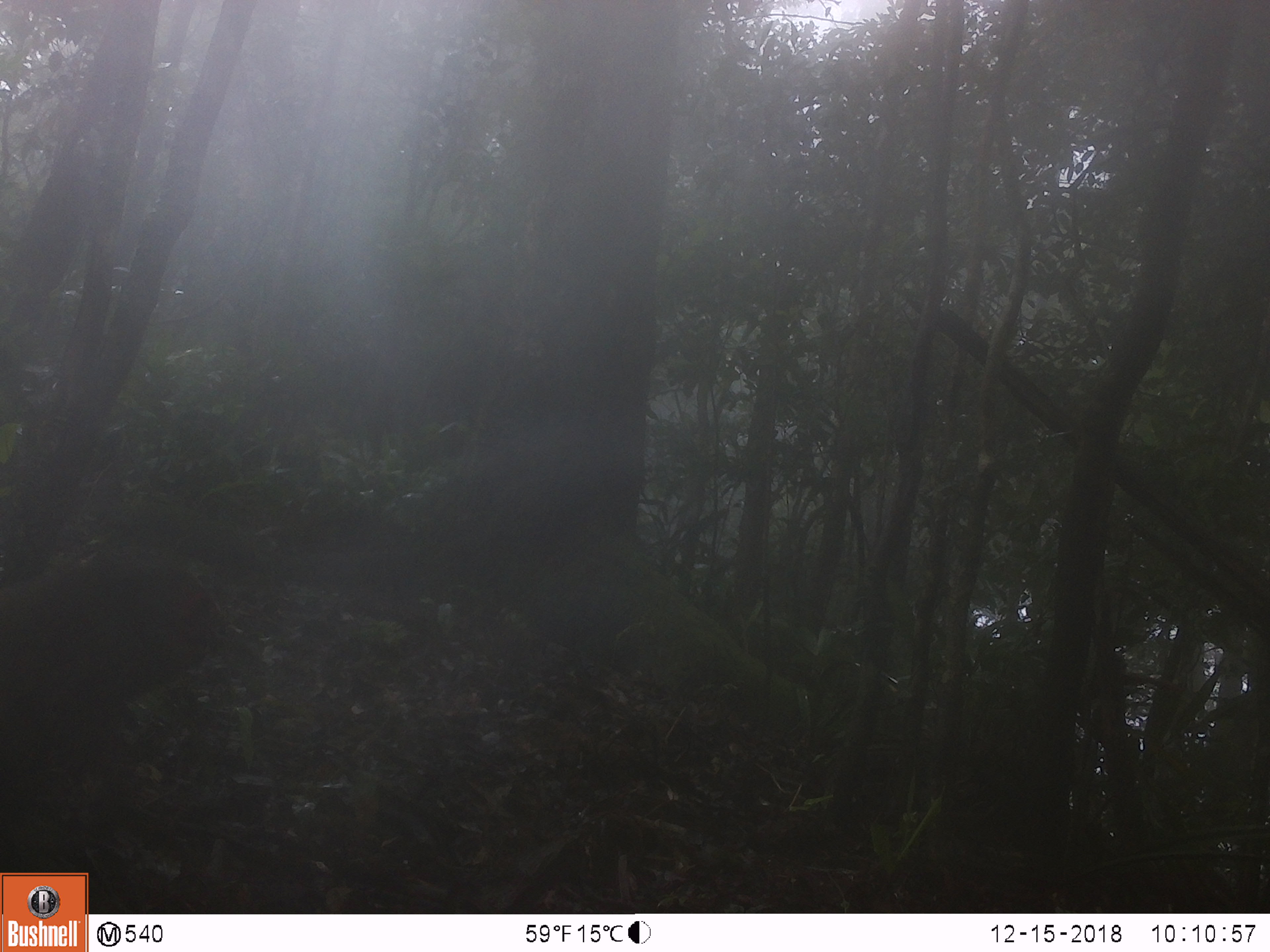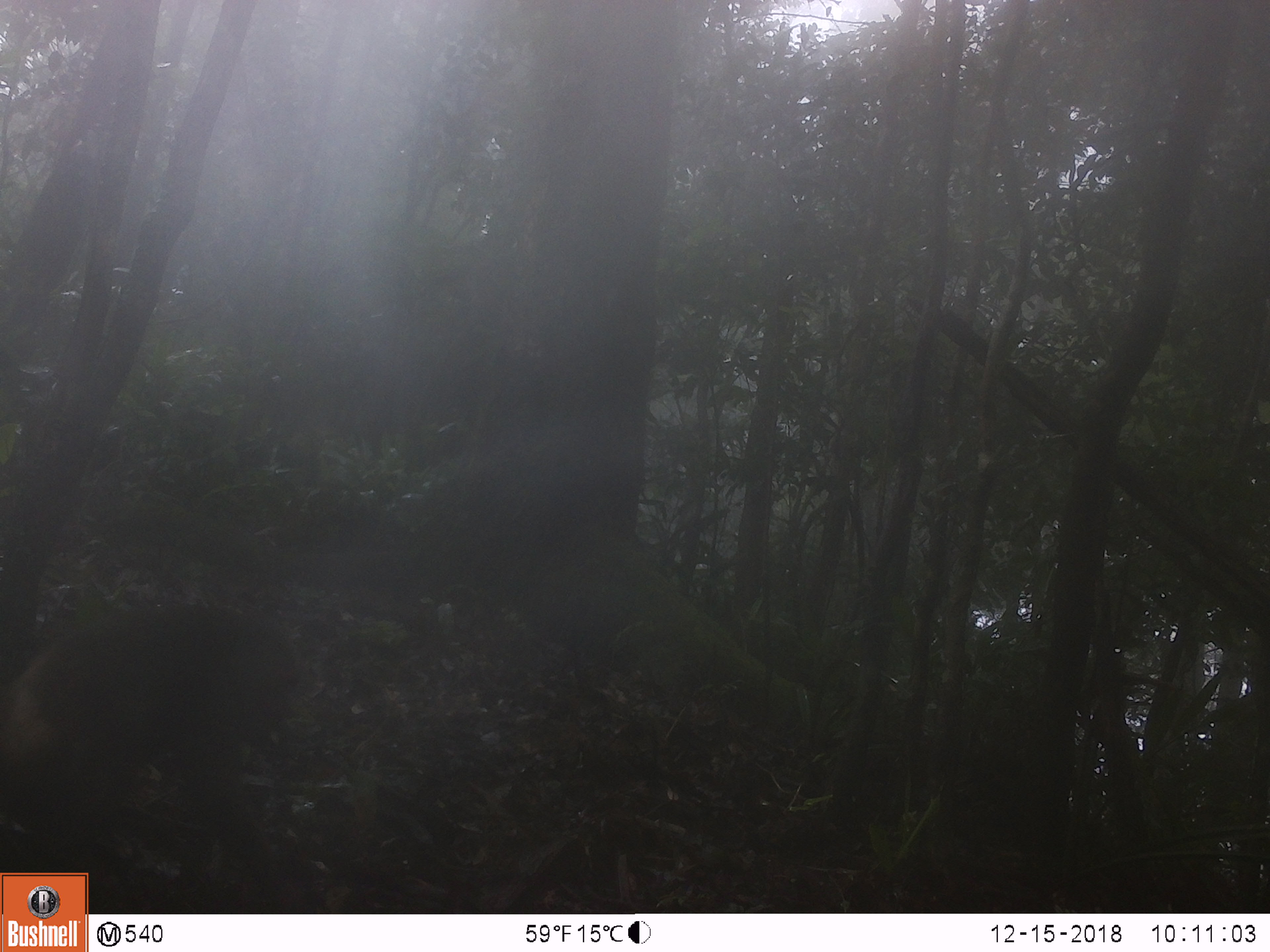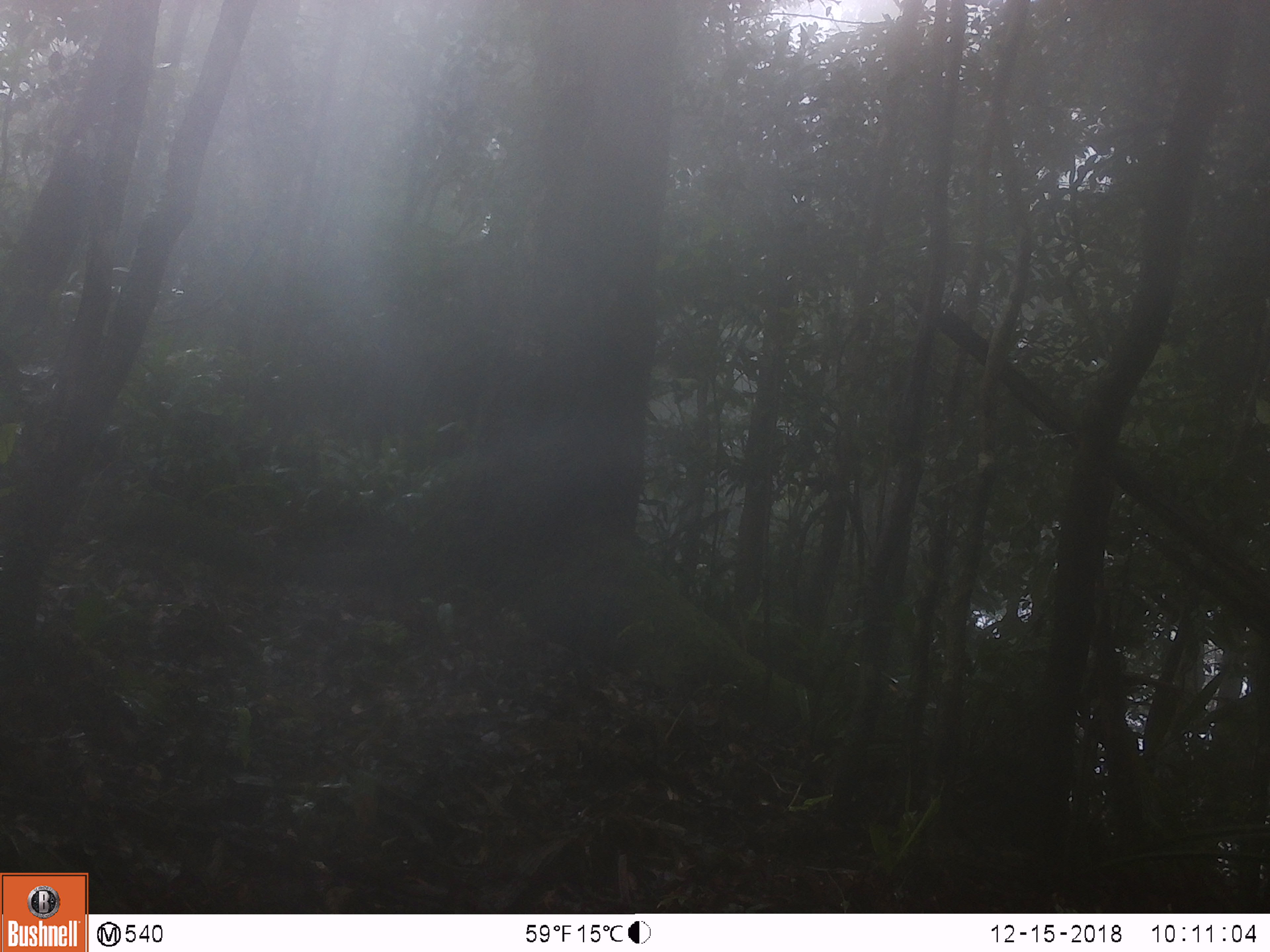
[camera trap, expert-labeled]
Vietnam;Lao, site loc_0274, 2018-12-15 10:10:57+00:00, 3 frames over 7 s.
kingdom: Animalia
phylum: Chordata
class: Mammalia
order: Primates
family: Cercopithecidae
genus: Macaca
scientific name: Macaca arctoides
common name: stump-tailed macaque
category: stump tailed macaque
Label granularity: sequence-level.